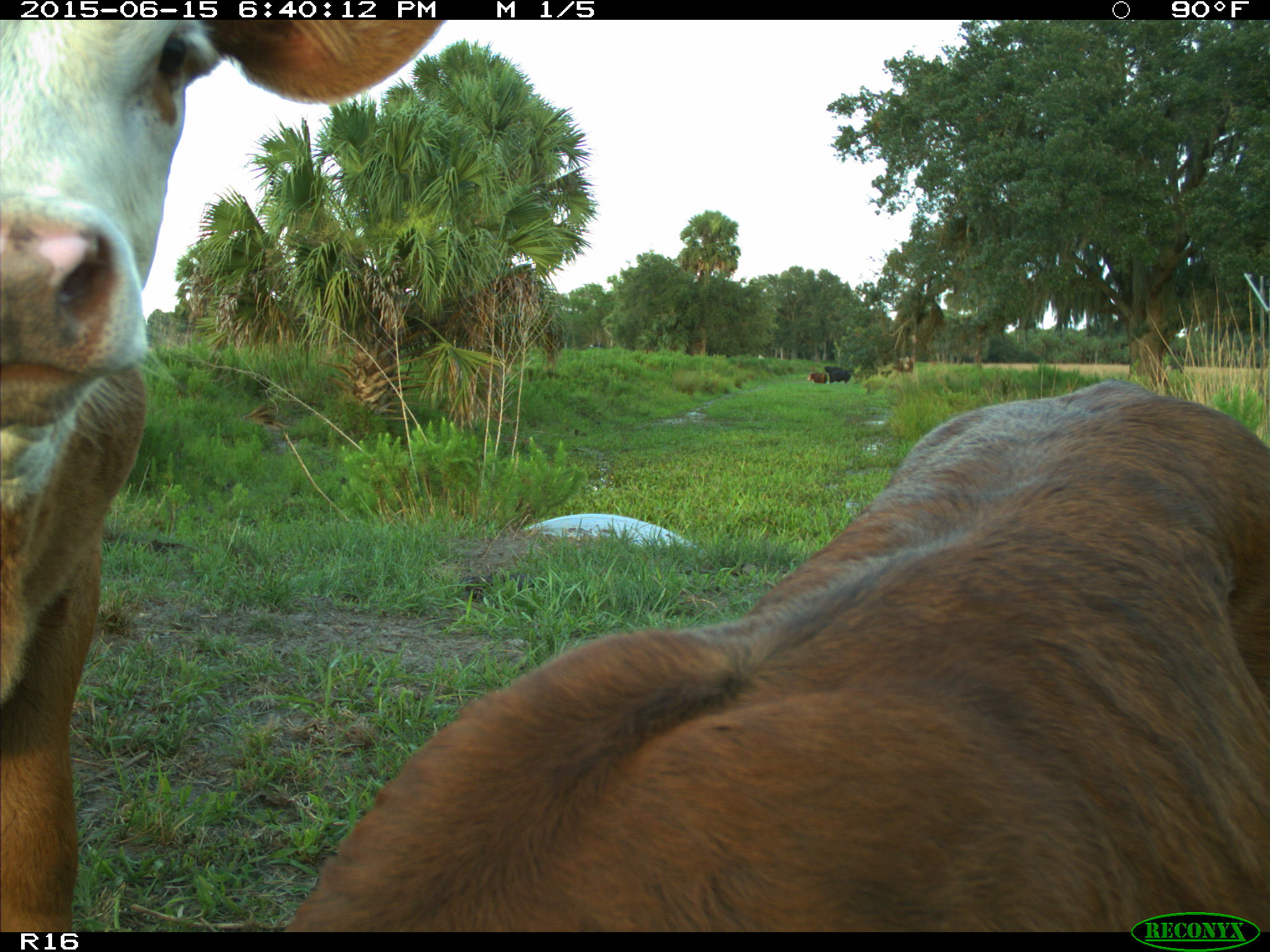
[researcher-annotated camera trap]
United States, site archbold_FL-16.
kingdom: Animalia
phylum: Chordata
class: Mammalia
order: Artiodactyla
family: Bovidae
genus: Bos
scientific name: Bos taurus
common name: domestic cow